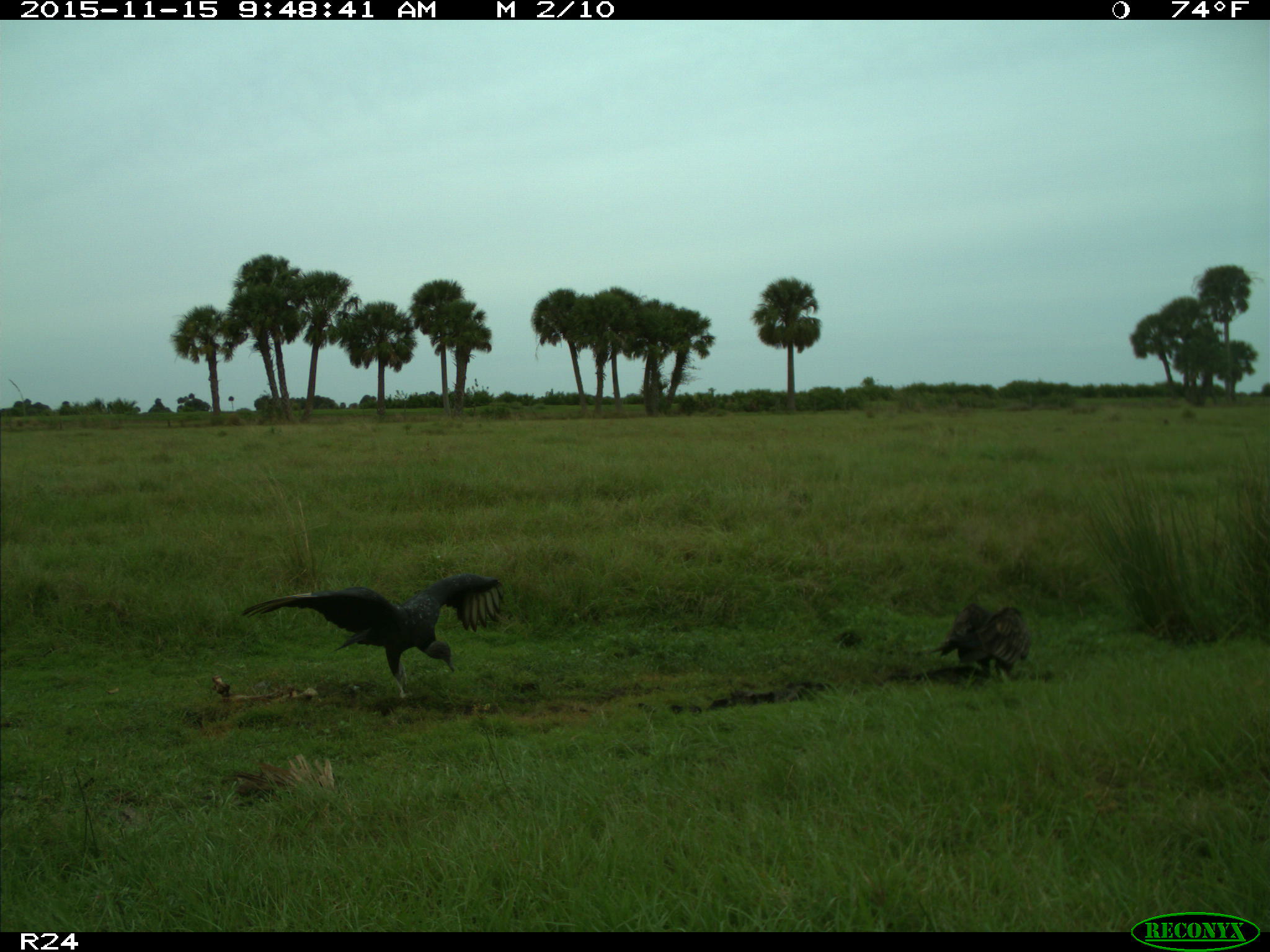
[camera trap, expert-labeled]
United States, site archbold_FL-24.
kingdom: Animalia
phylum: Chordata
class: Aves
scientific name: Aves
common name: birds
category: unidentified bird